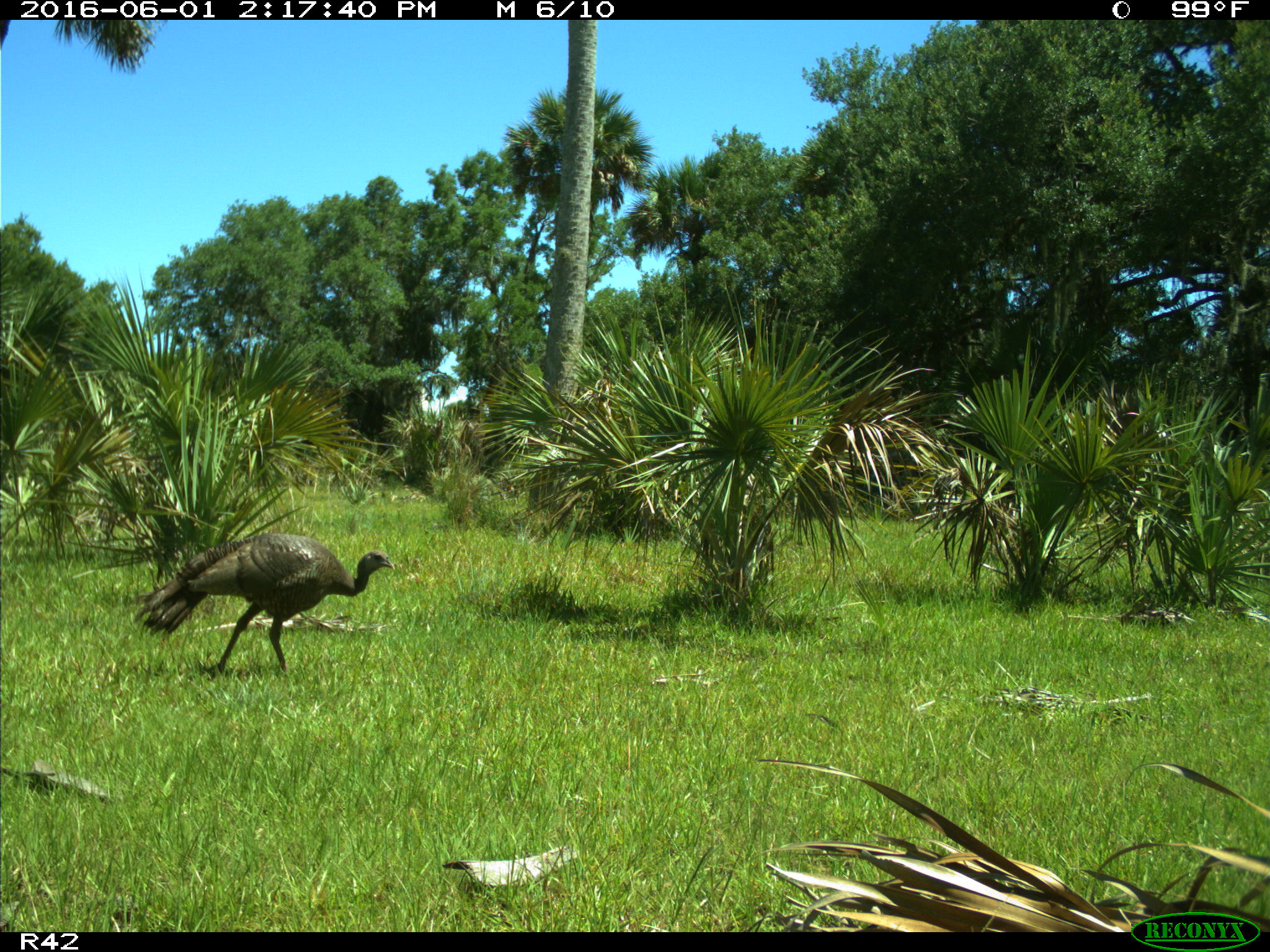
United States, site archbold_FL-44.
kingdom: Animalia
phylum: Chordata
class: Aves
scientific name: Aves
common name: birds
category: unidentified bird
Unidentified bird (birds) (Aves).